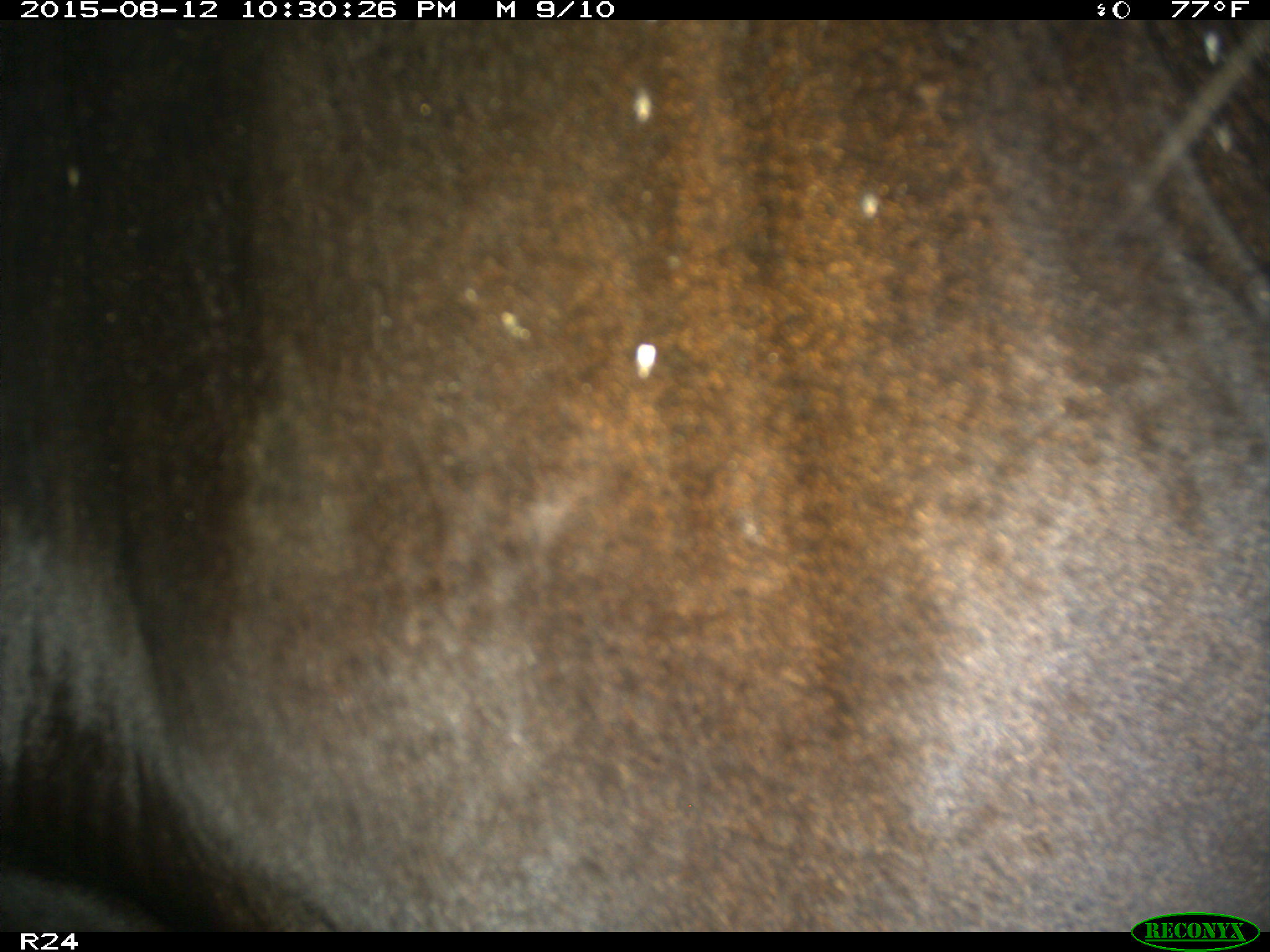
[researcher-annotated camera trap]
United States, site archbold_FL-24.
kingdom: Animalia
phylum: Chordata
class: Mammalia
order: Artiodactyla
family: Bovidae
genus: Bos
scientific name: Bos taurus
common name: domestic cow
Bos taurus (domestic cow).